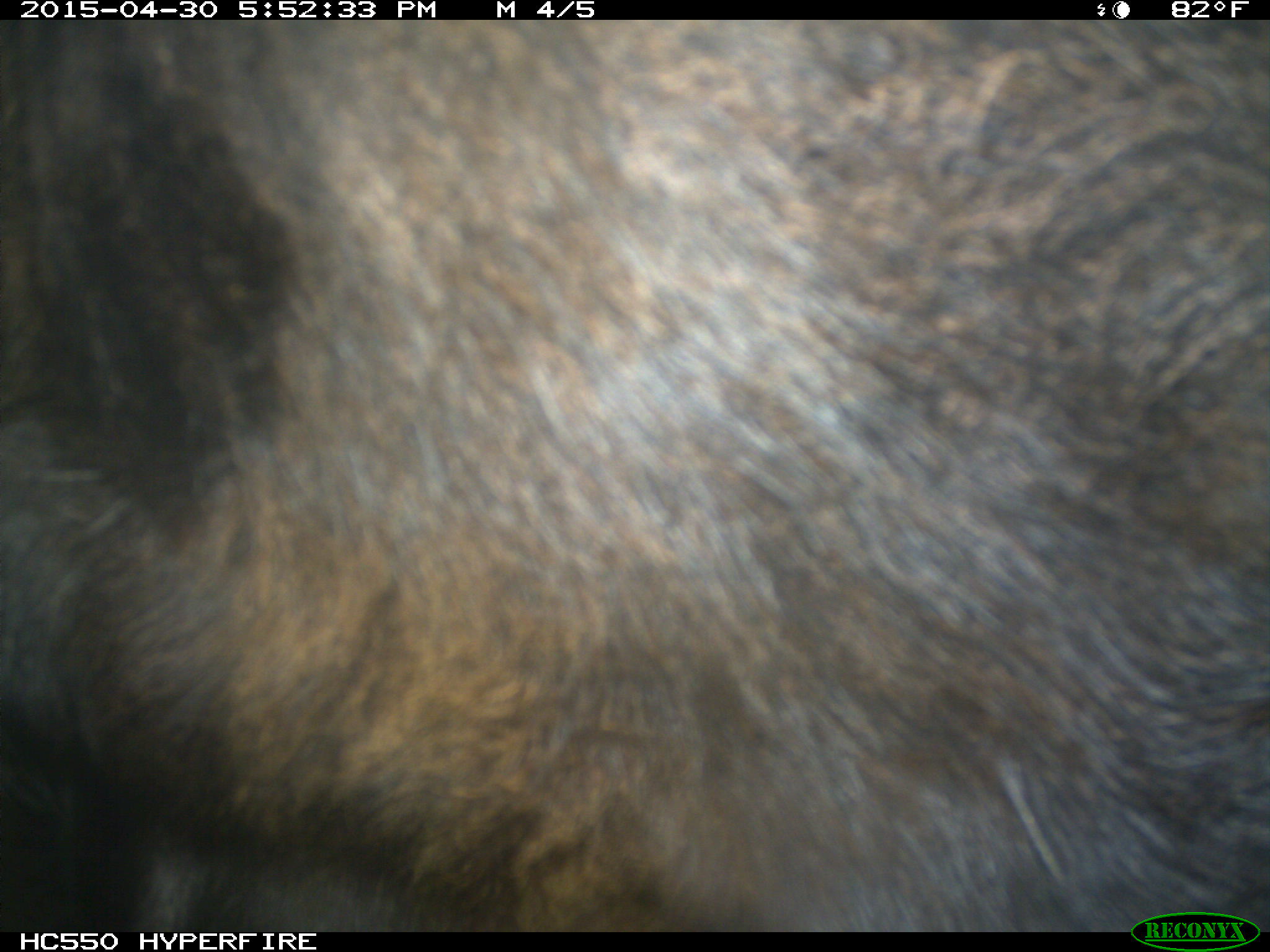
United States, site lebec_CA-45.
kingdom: Animalia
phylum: Chordata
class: Mammalia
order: Artiodactyla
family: Bovidae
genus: Bos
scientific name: Bos taurus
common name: domestic cow